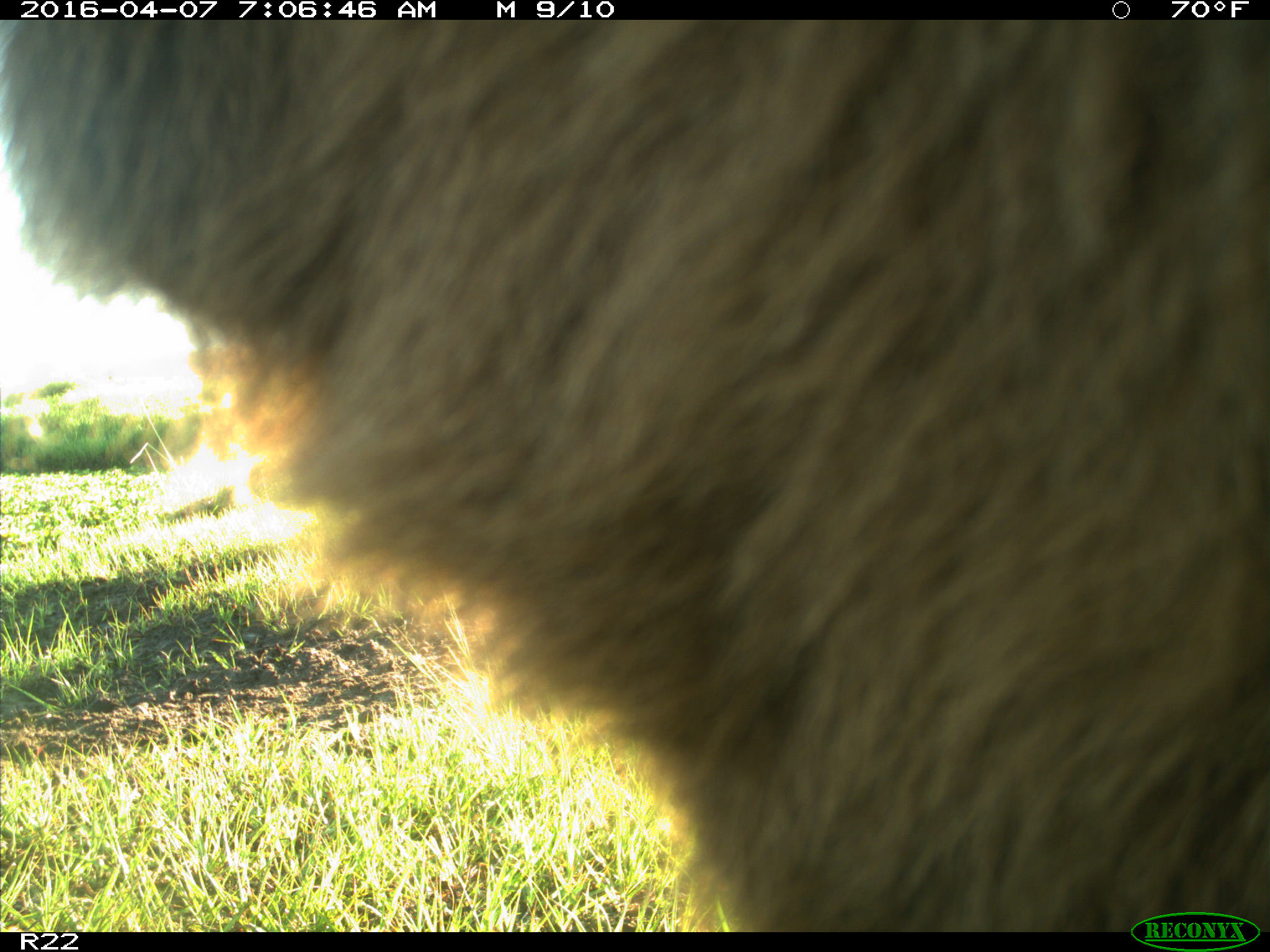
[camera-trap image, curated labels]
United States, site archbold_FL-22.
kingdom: Animalia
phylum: Chordata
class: Mammalia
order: Artiodactyla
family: Bovidae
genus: Bos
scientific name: Bos taurus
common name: domestic cow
Bos taurus (domestic cow).